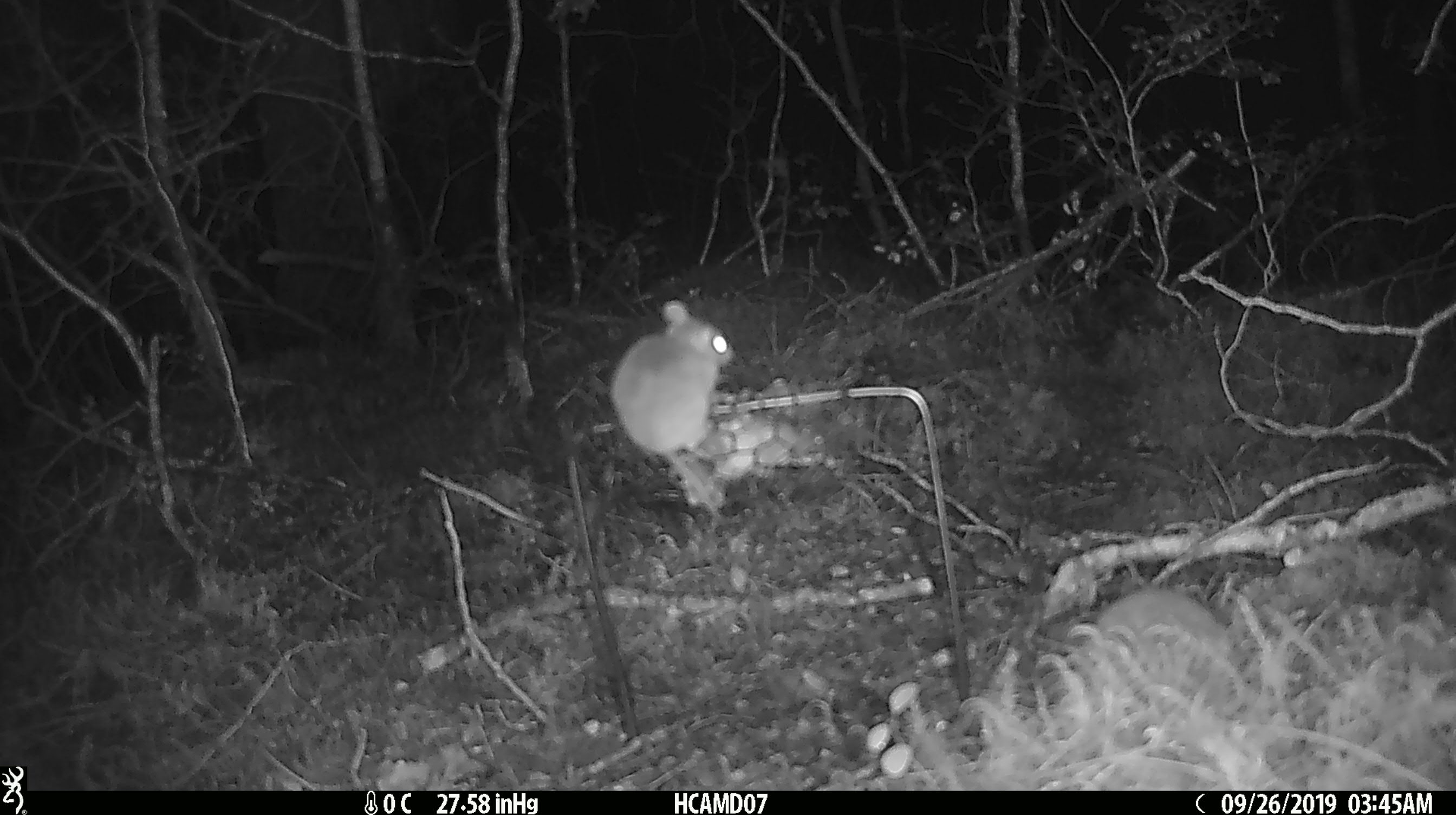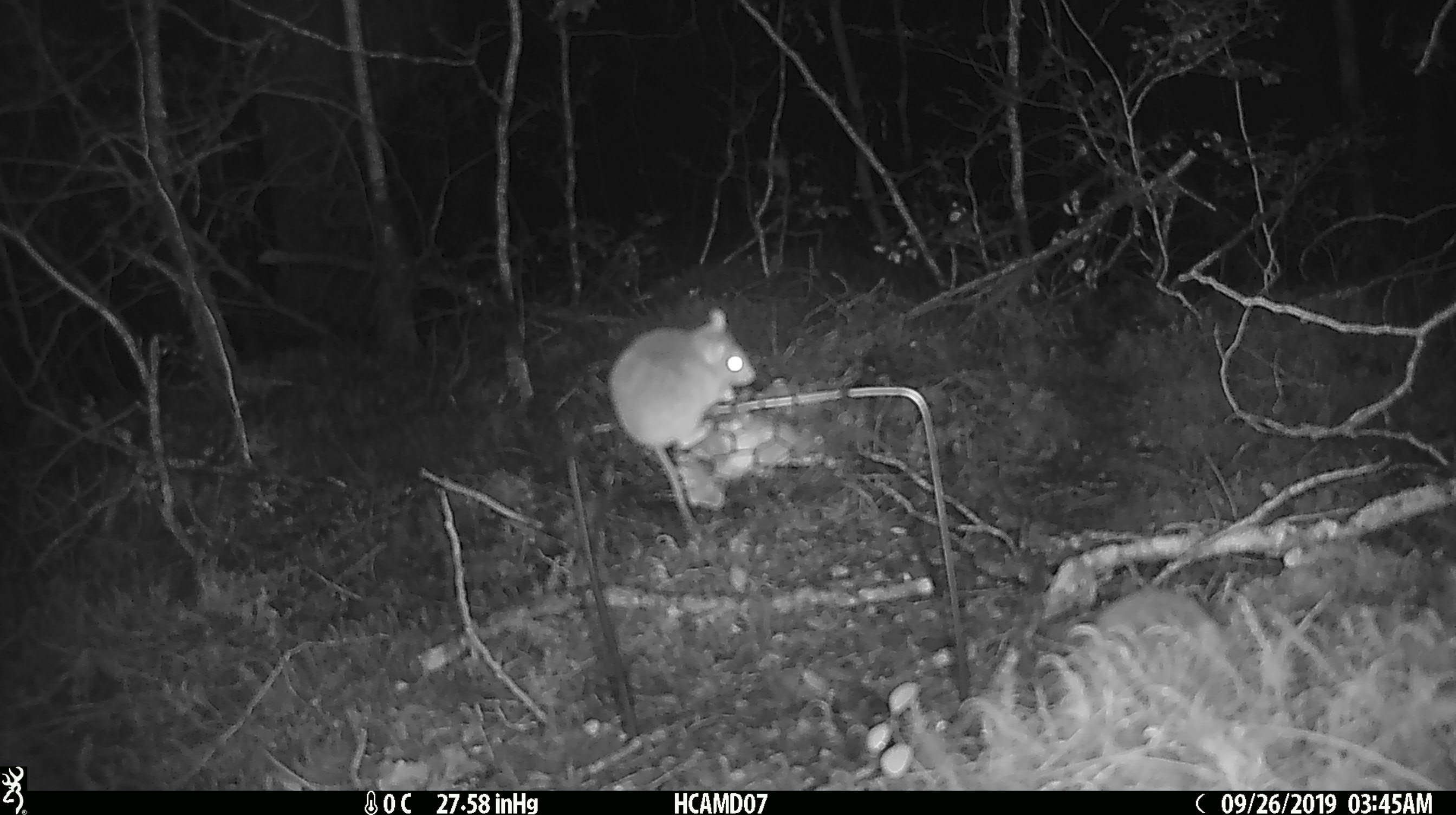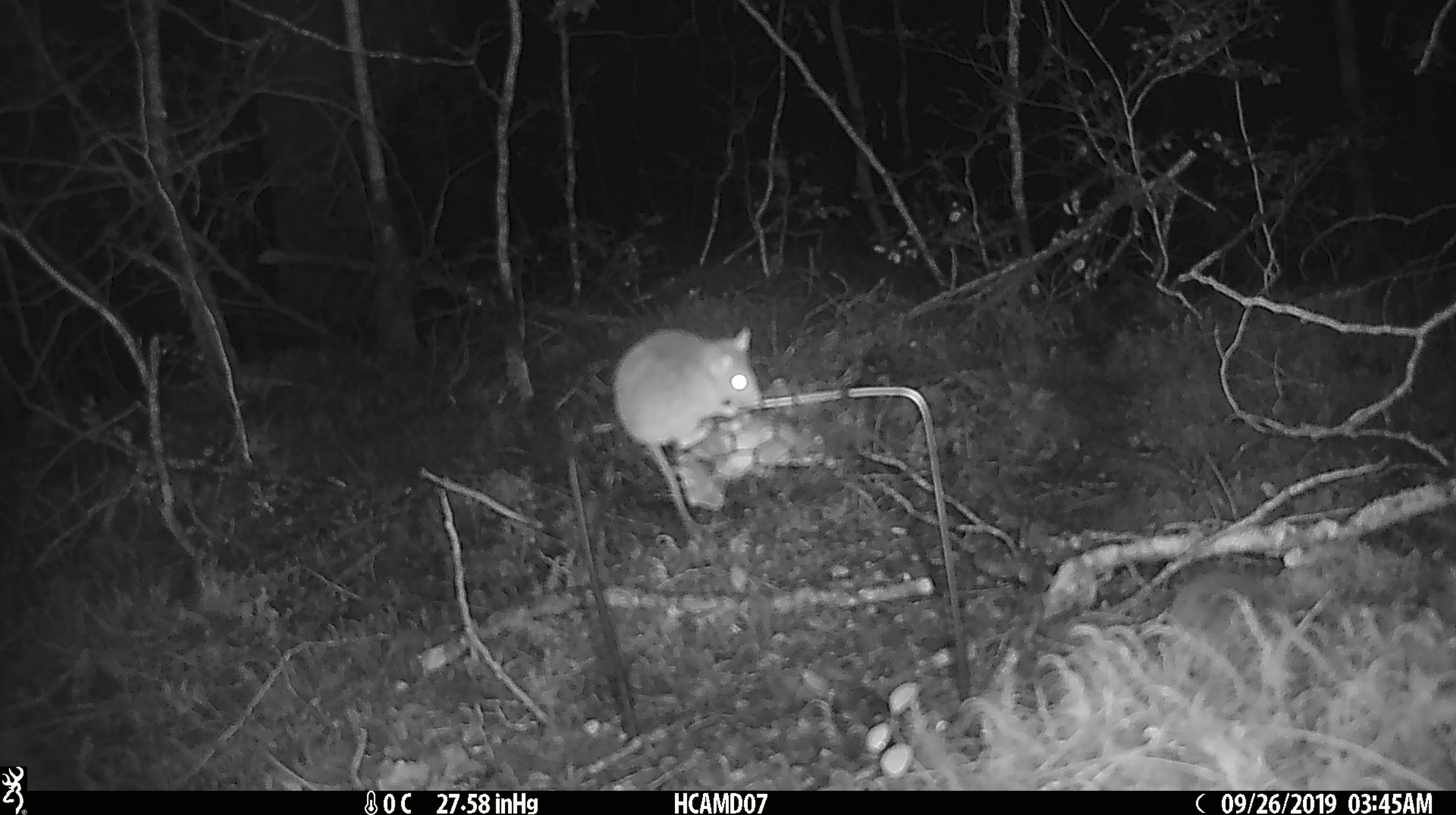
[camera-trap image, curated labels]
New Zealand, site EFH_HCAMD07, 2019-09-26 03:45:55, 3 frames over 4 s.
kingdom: Animalia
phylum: Chordata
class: Mammalia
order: Rodentia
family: Muridae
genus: Mus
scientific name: Mus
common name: mouse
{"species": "mouse (Mus)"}